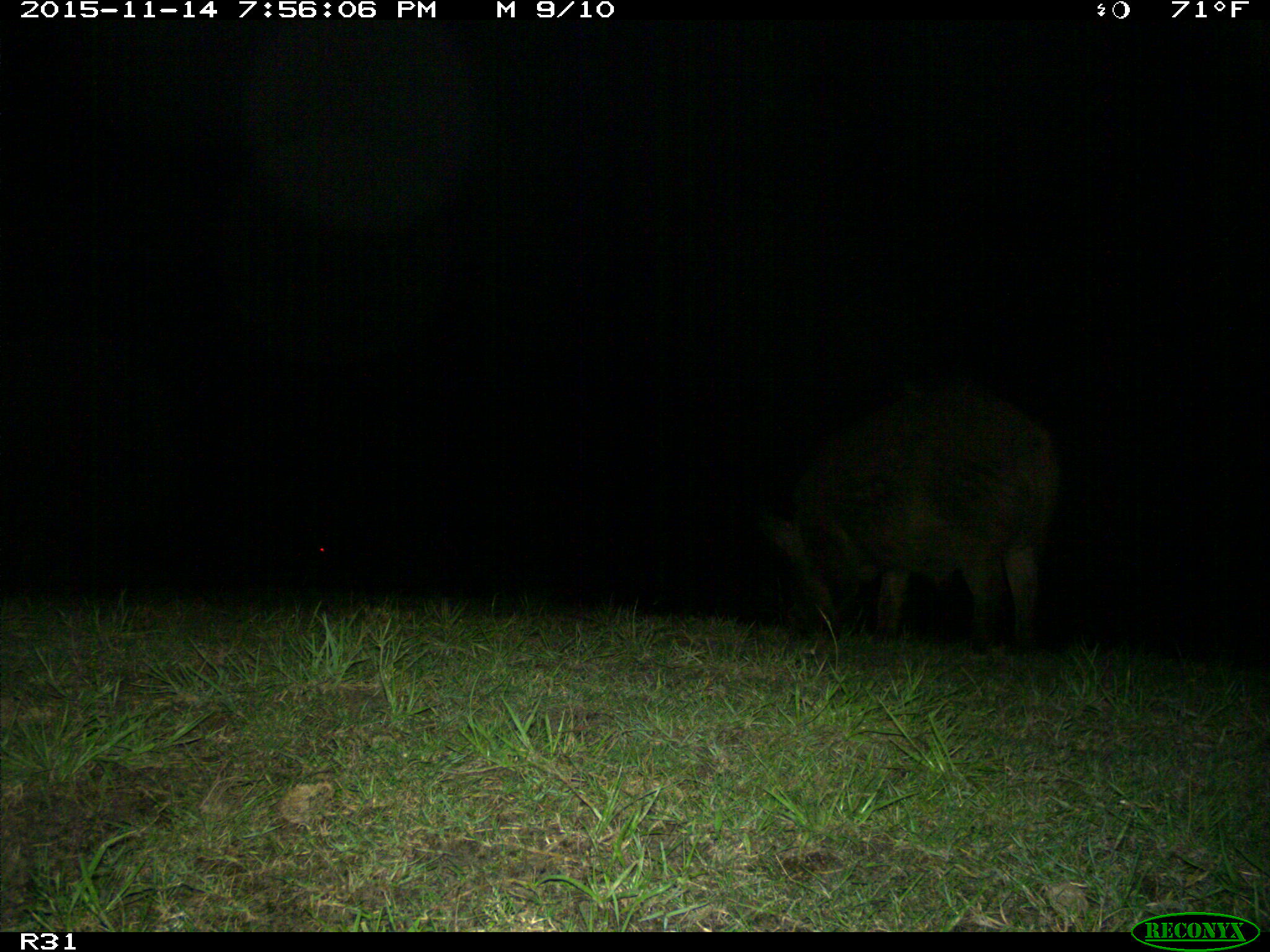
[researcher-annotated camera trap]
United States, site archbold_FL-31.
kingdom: Animalia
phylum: Chordata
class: Mammalia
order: Artiodactyla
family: Suidae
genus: Sus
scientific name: Sus scrofa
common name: wild boar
Sus scrofa (wild boar).